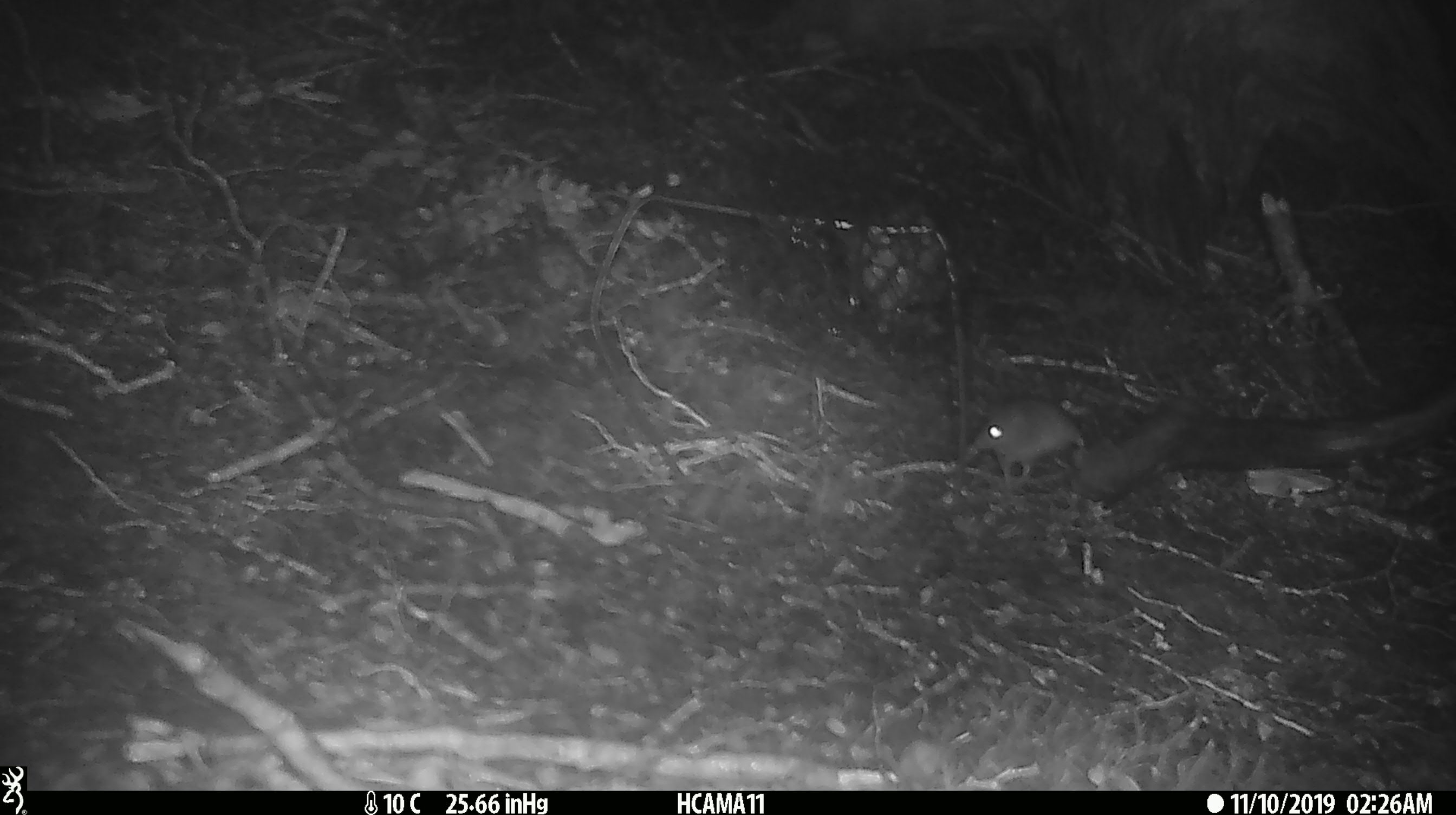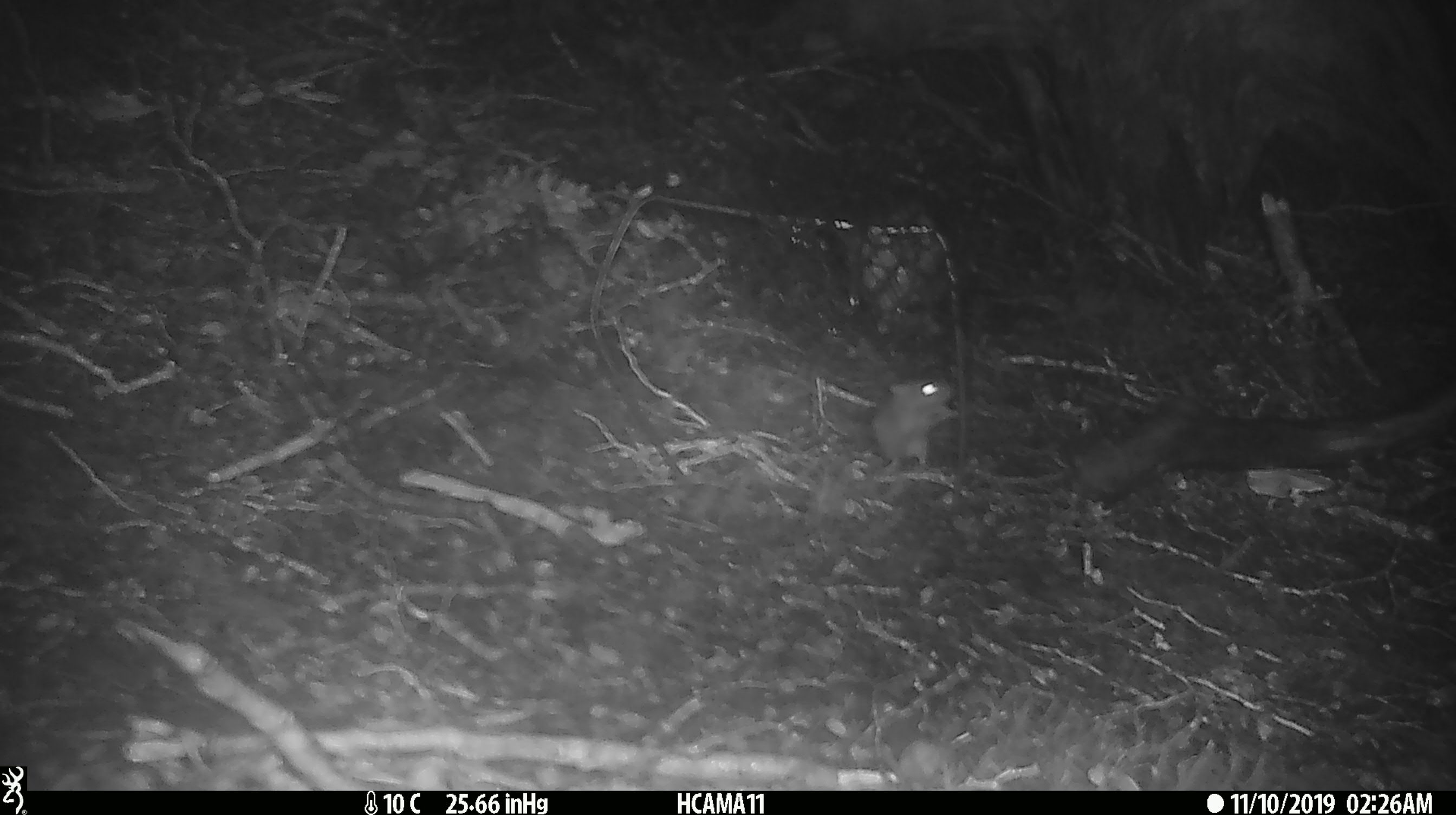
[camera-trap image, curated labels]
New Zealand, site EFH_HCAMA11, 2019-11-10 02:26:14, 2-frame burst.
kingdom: Animalia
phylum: Chordata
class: Mammalia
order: Rodentia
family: Muridae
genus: Mus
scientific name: Mus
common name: mouse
Mouse (Mus).